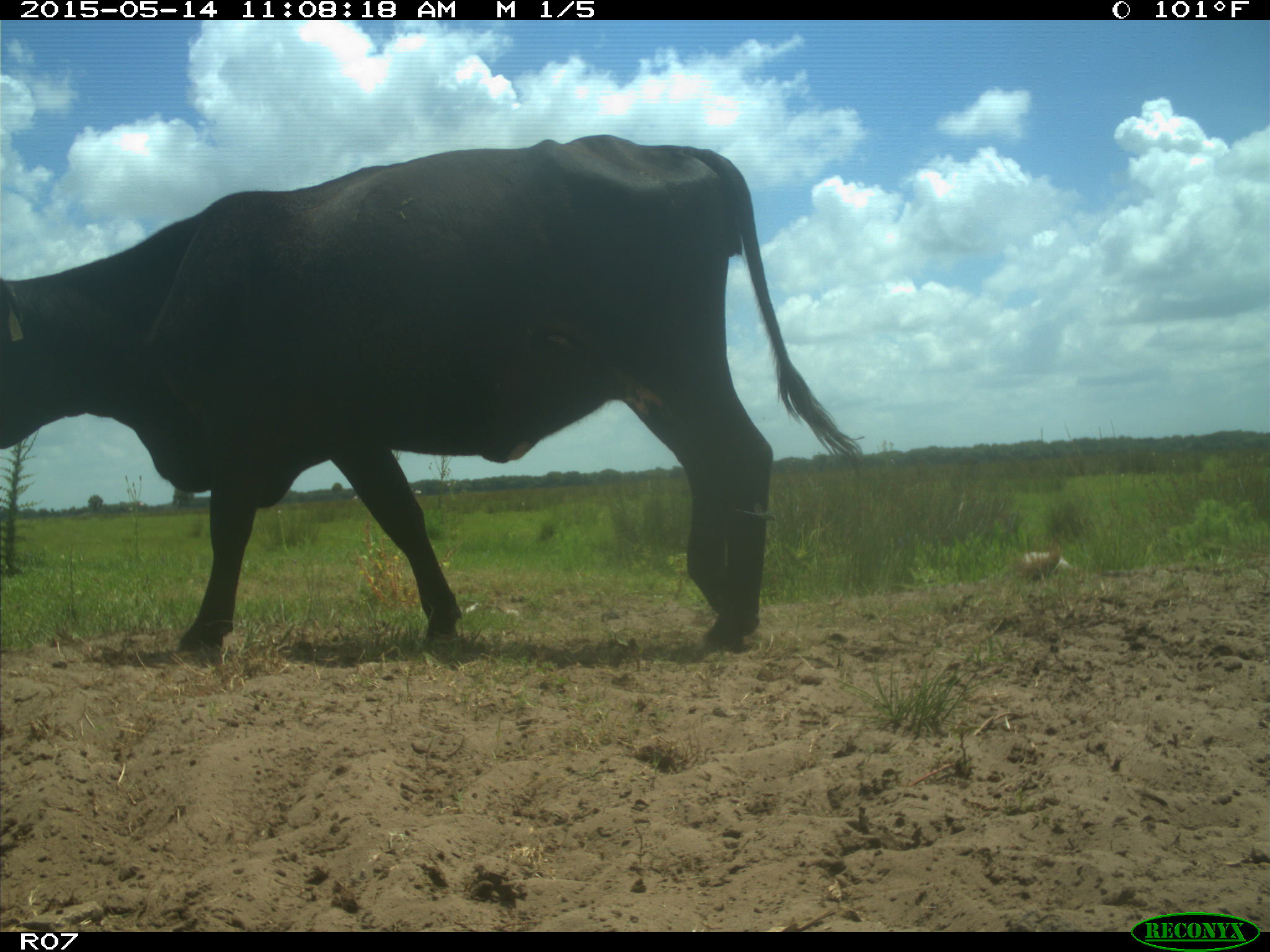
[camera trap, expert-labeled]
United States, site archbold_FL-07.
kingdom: Animalia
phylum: Chordata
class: Mammalia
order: Artiodactyla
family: Bovidae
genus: Bos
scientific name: Bos taurus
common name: domestic cow